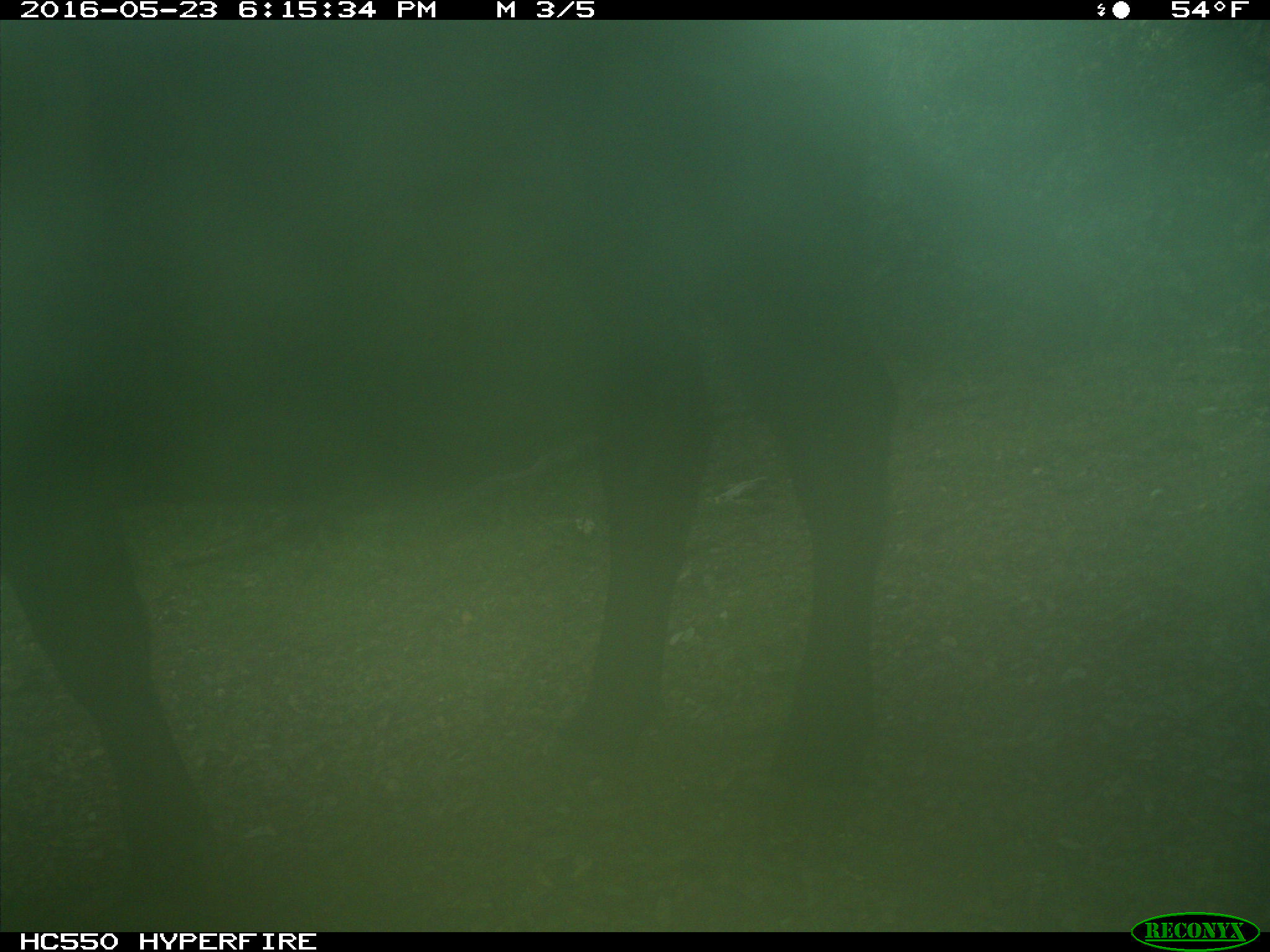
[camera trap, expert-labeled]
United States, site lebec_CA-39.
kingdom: Animalia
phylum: Chordata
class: Mammalia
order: Artiodactyla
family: Bovidae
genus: Bos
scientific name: Bos taurus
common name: domestic cow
Bos taurus (domestic cow).